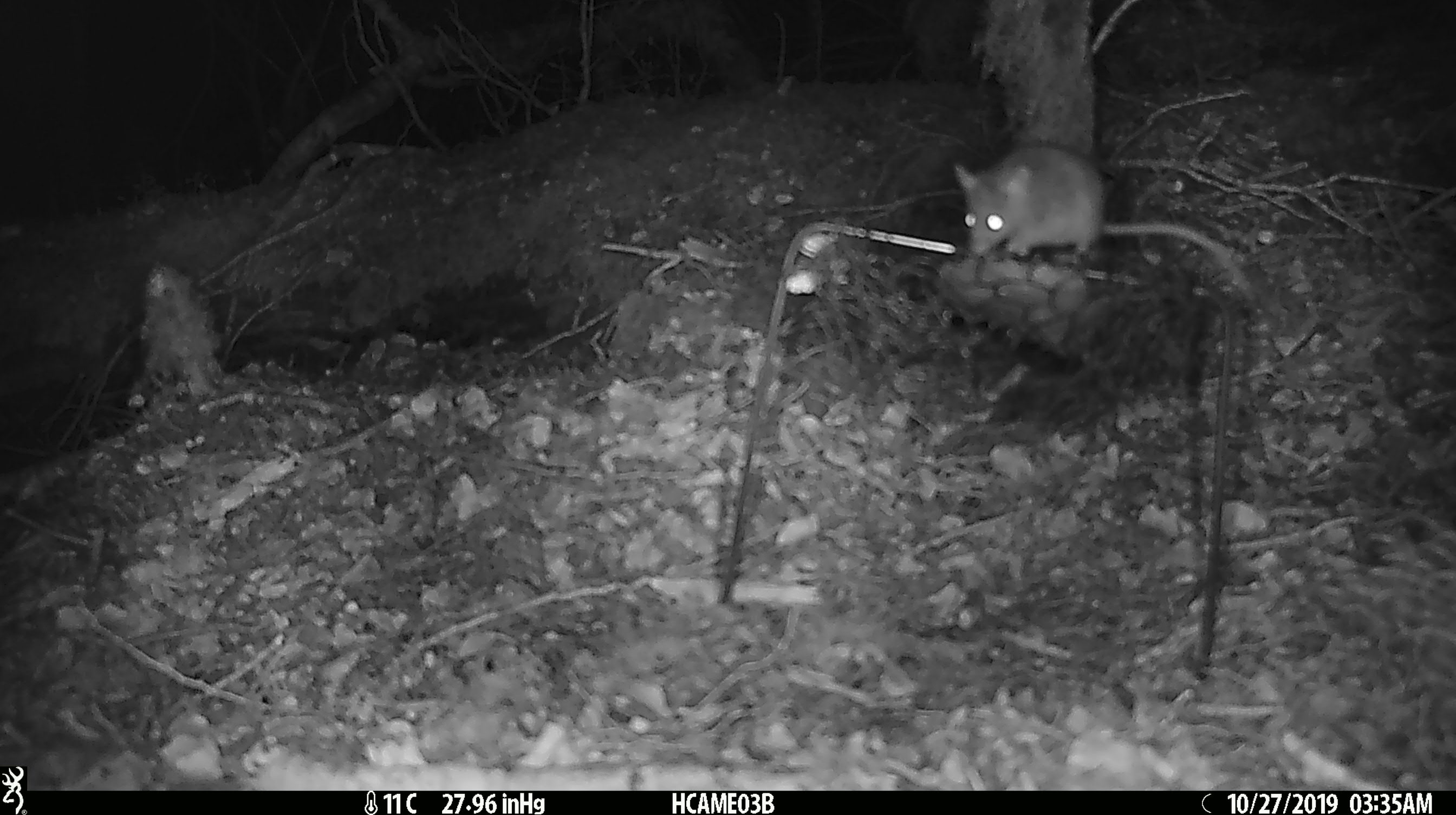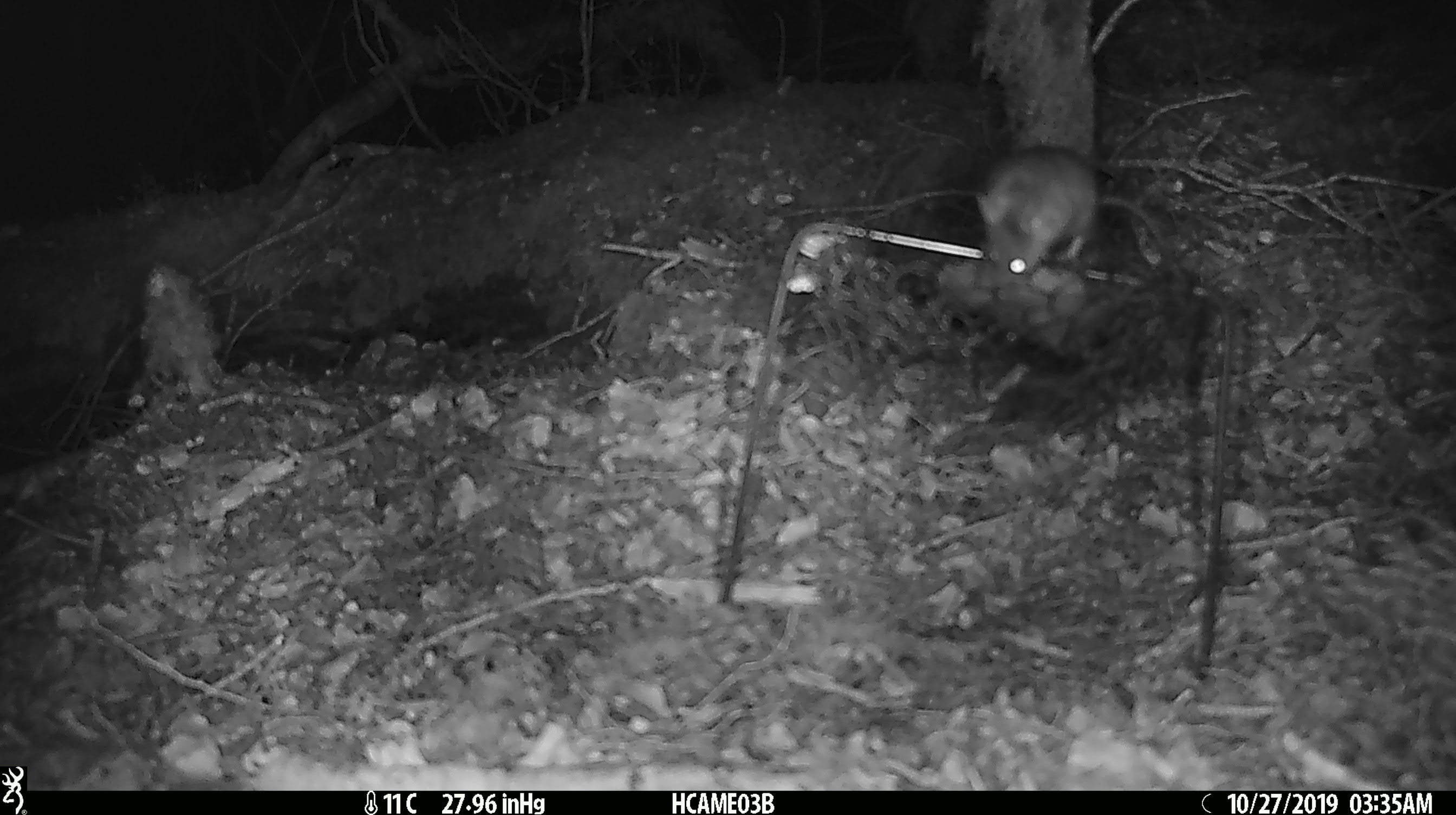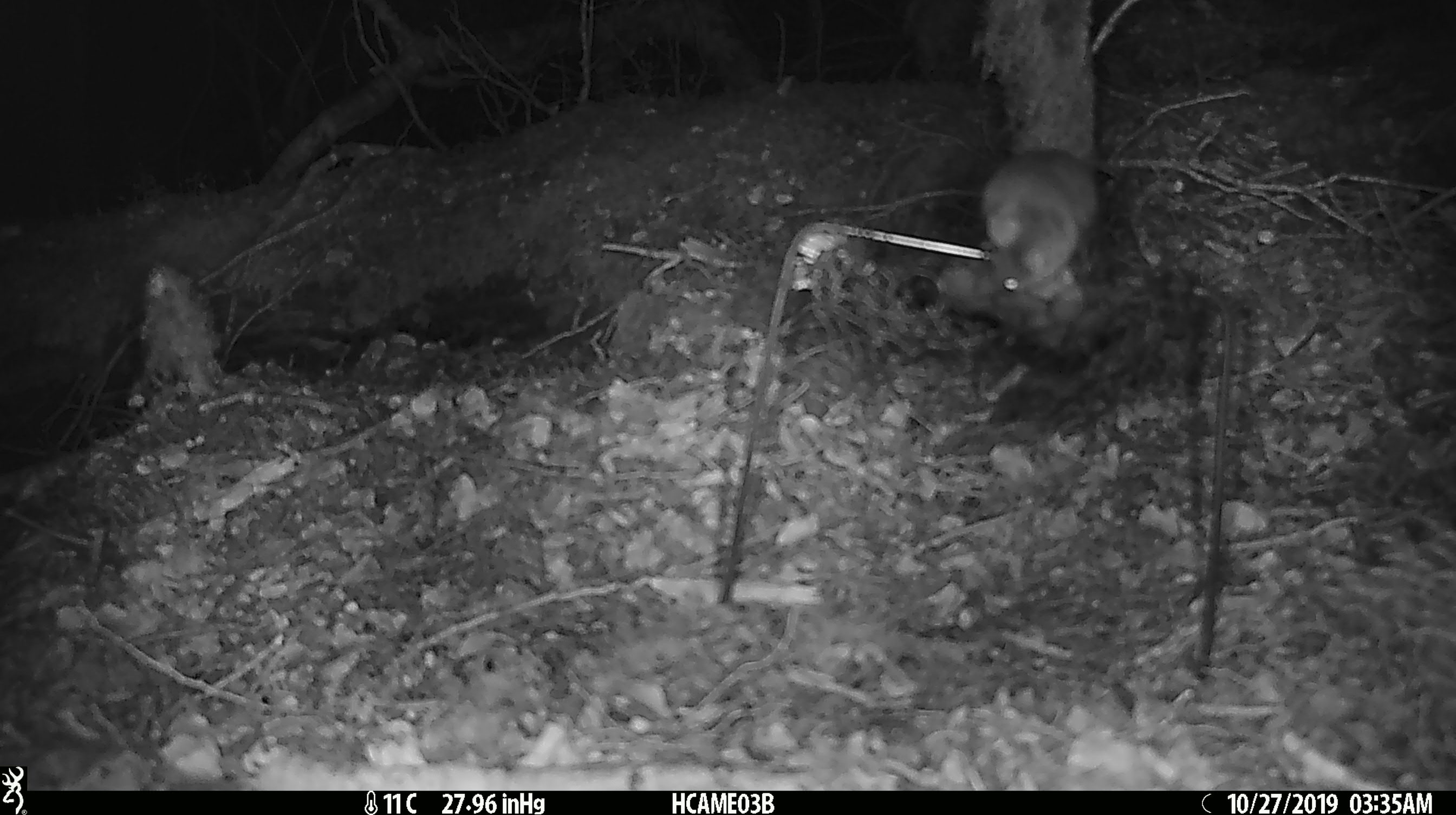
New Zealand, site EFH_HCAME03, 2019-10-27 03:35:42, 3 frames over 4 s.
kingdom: Animalia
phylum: Chordata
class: Mammalia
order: Rodentia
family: Muridae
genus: Mus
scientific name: Mus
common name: mouse